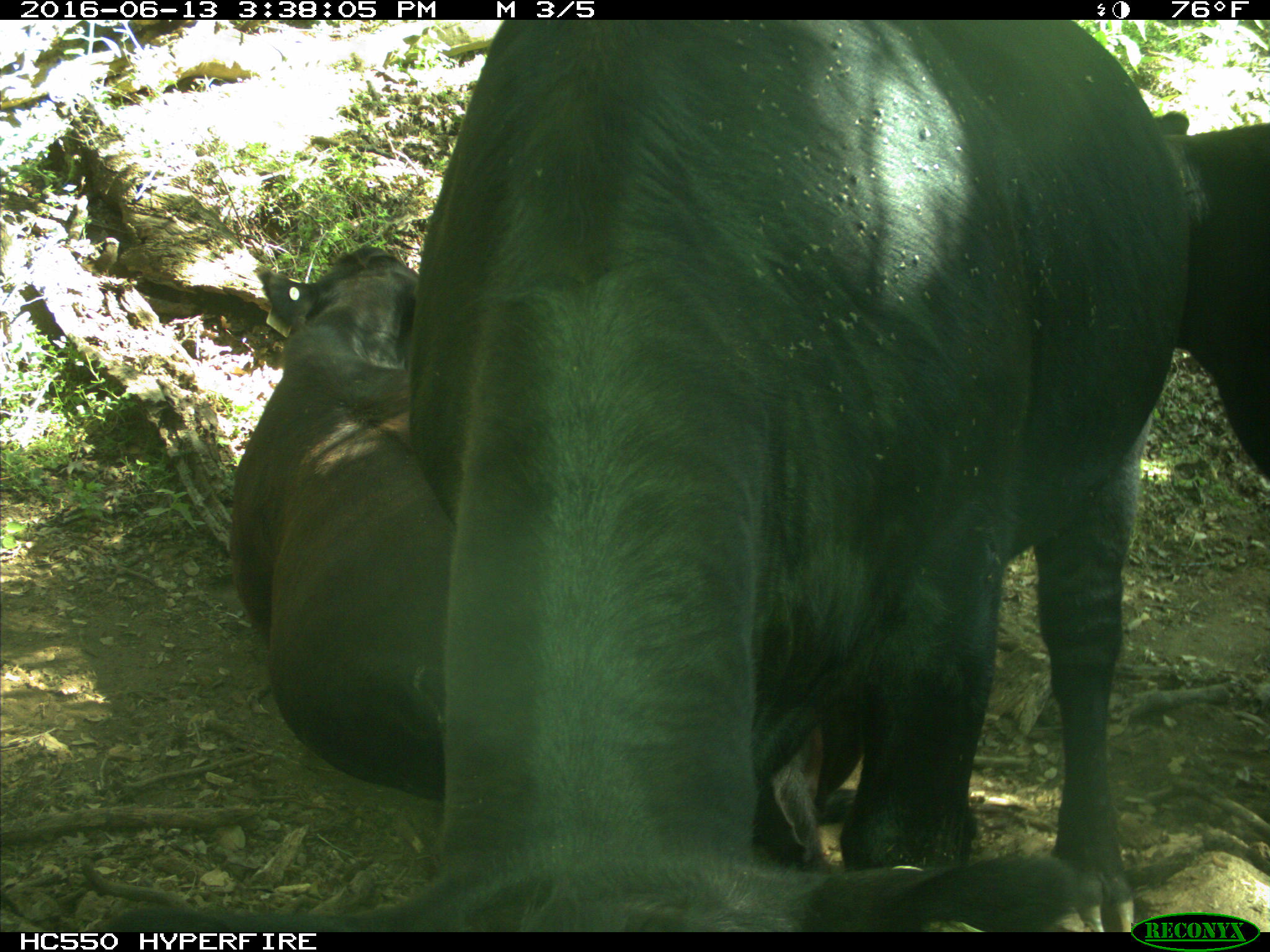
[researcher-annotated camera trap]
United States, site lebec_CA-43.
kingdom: Animalia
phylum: Chordata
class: Mammalia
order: Artiodactyla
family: Bovidae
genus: Bos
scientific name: Bos taurus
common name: domestic cow